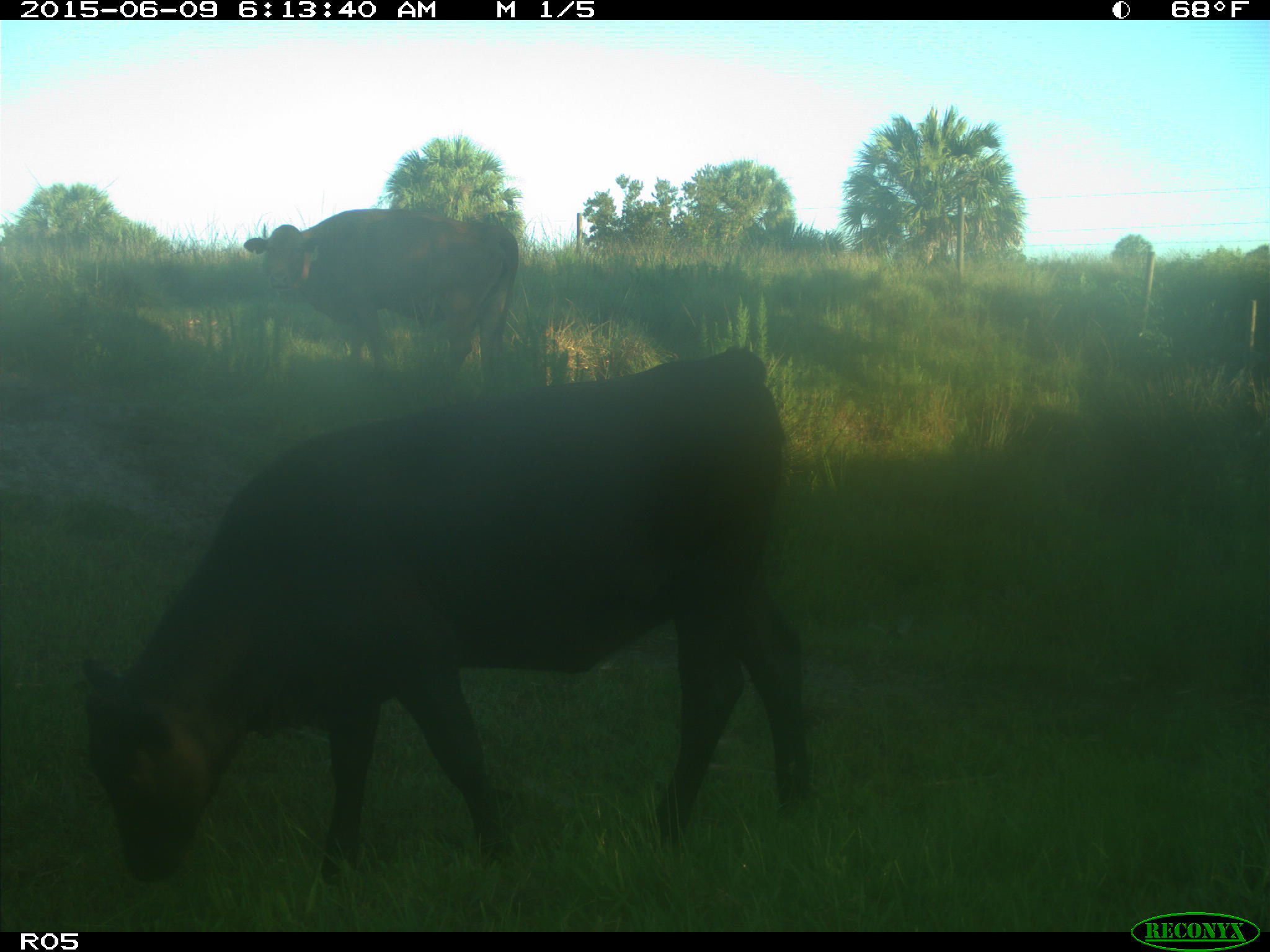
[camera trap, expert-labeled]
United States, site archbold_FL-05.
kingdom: Animalia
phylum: Chordata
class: Mammalia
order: Artiodactyla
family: Bovidae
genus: Bos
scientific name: Bos taurus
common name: domestic cow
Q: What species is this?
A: Bos taurus (domestic cow).